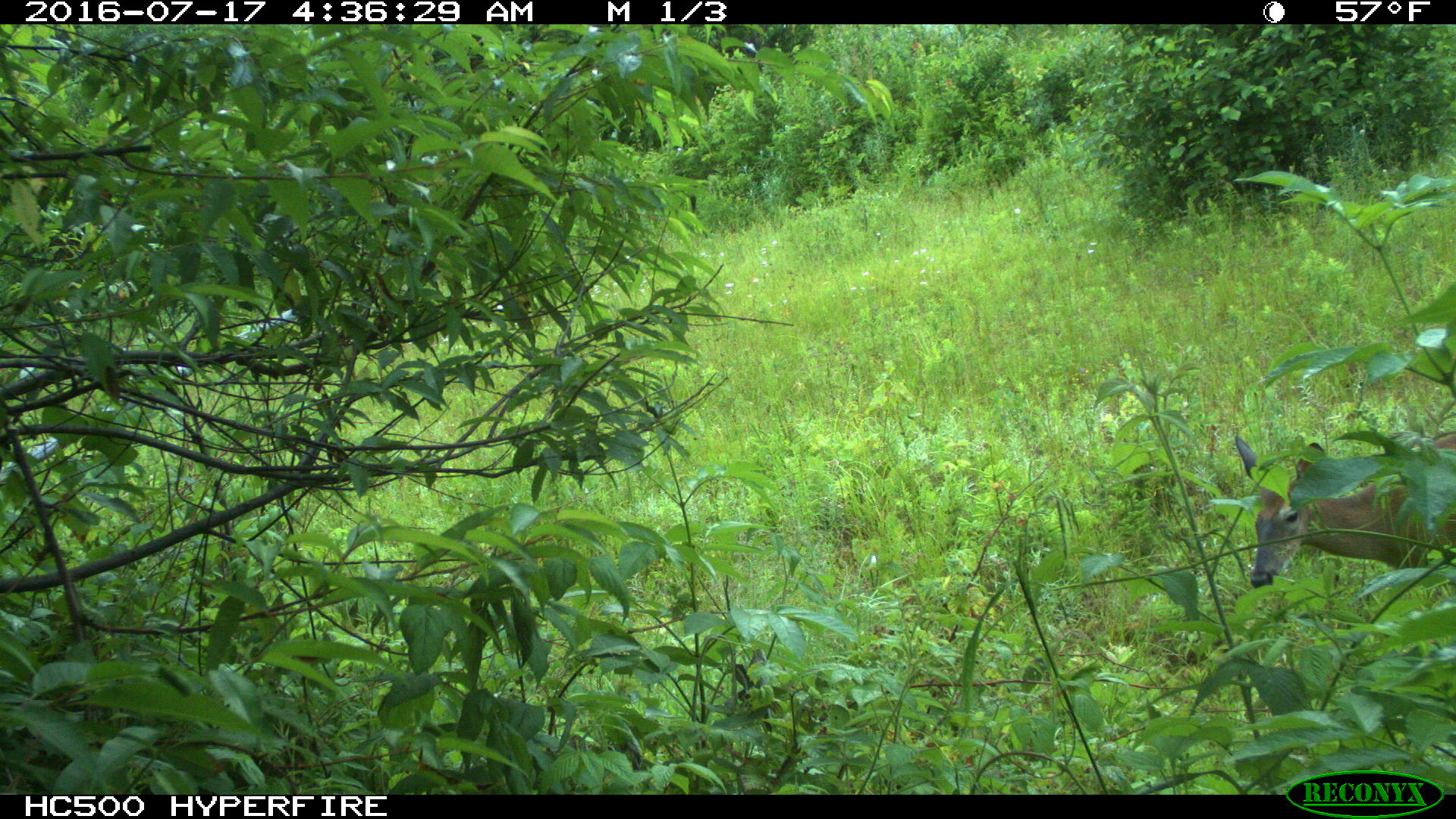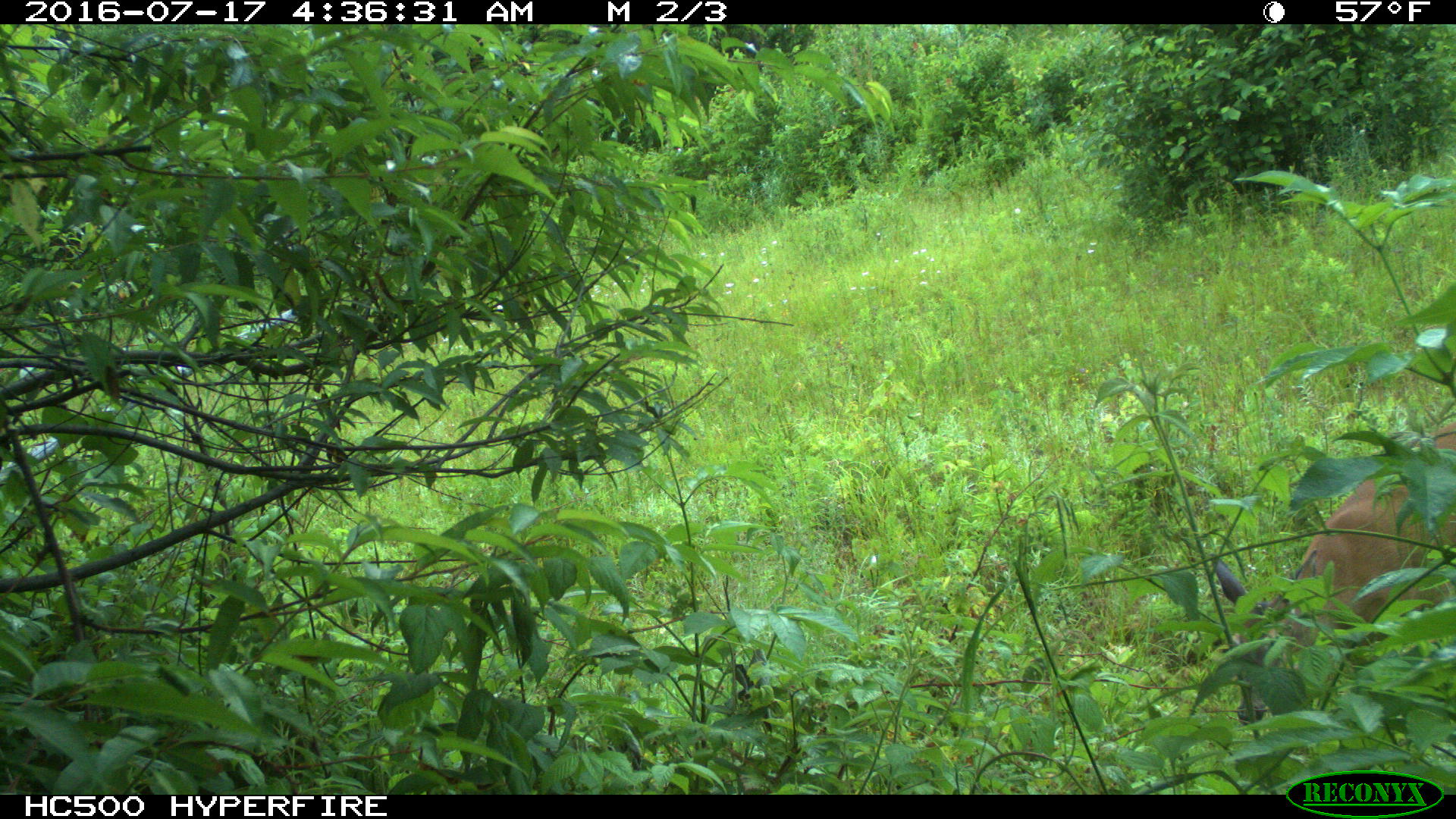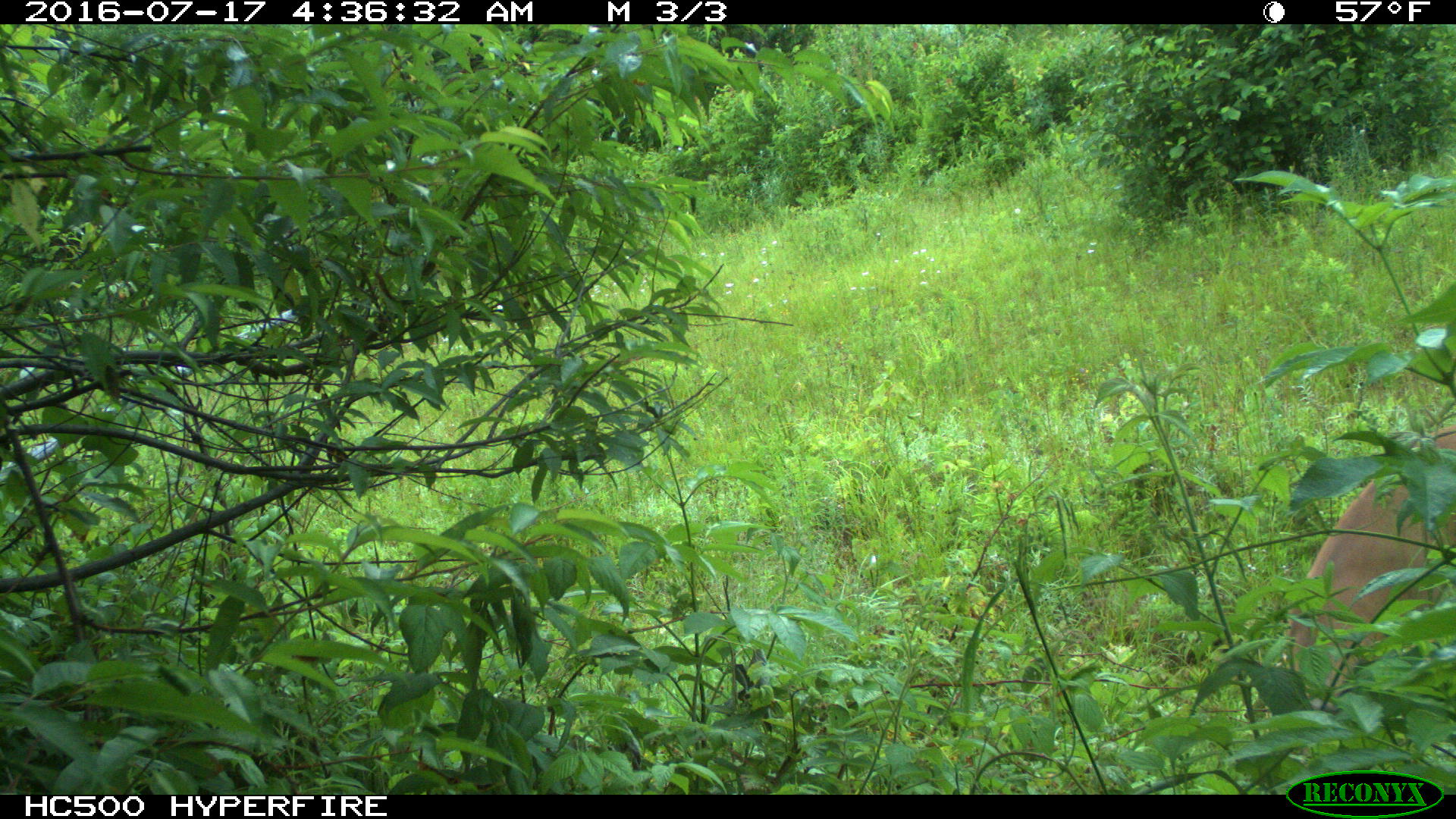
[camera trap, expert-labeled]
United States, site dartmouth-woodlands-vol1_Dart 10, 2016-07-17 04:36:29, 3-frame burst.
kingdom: Animalia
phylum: Chordata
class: Mammalia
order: Artiodactyla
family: Cervidae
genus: Odocoileus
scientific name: Odocoileus virginianus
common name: white-tailed deer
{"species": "white-tailed deer (Odocoileus virginianus)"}